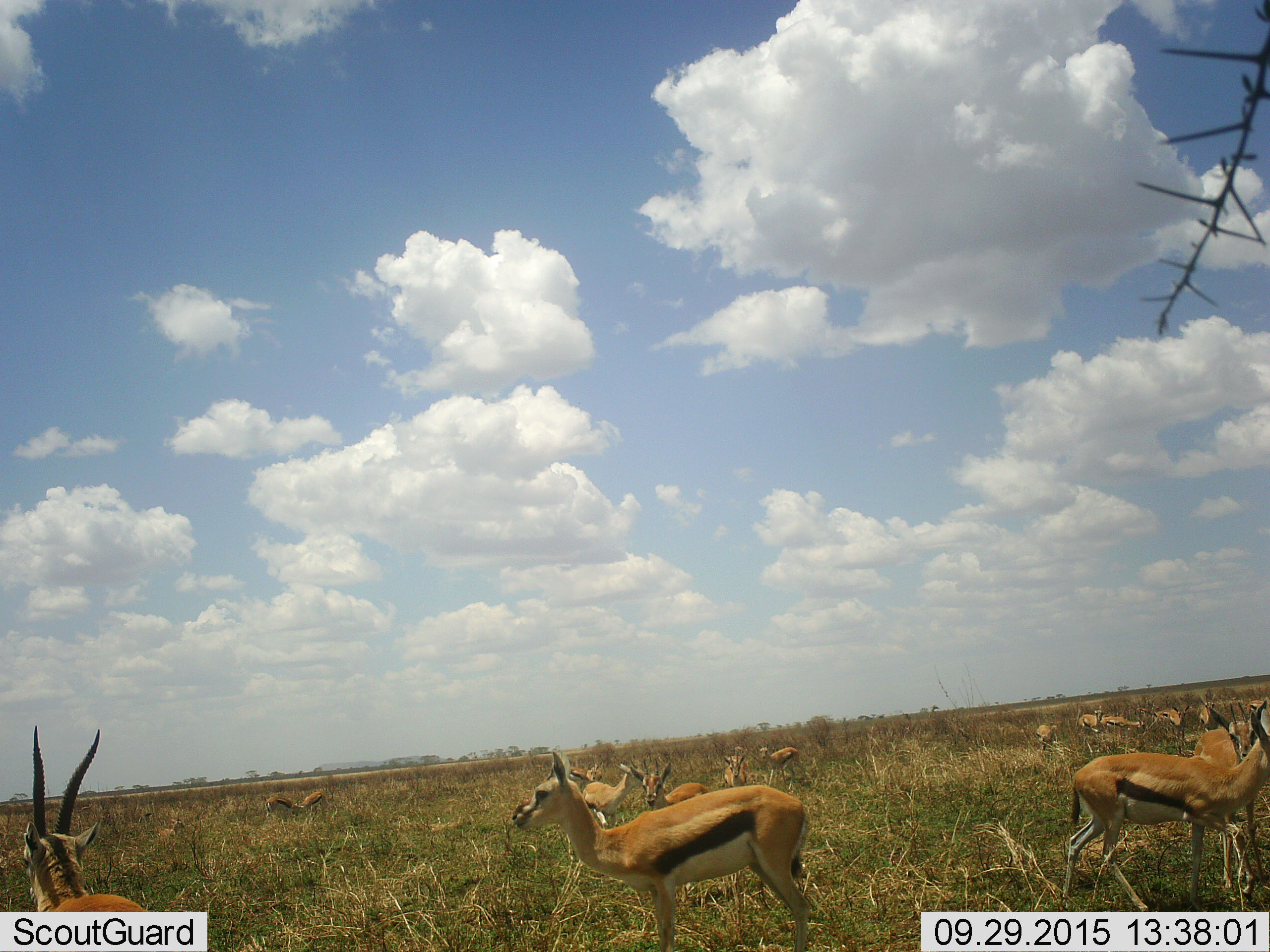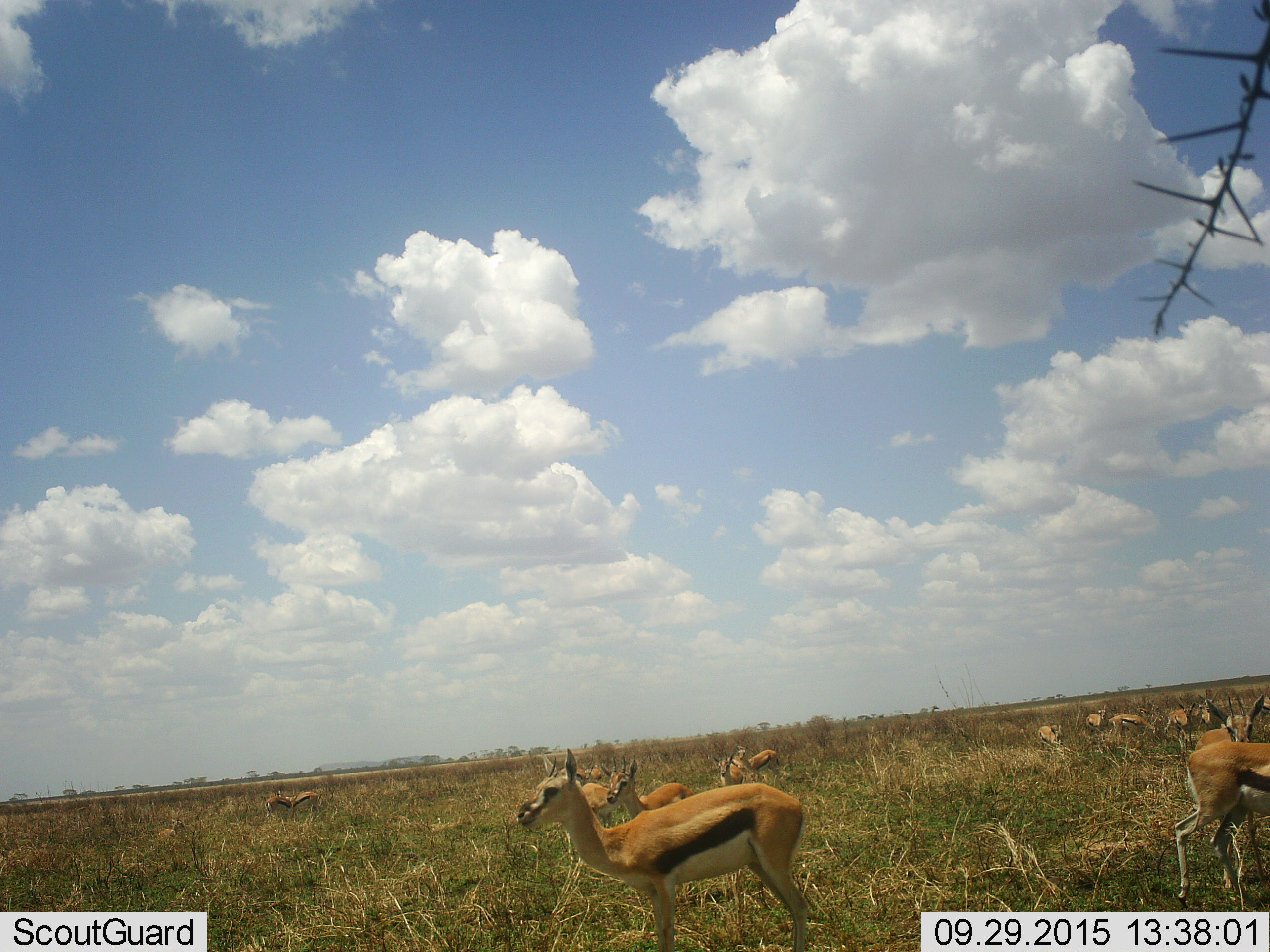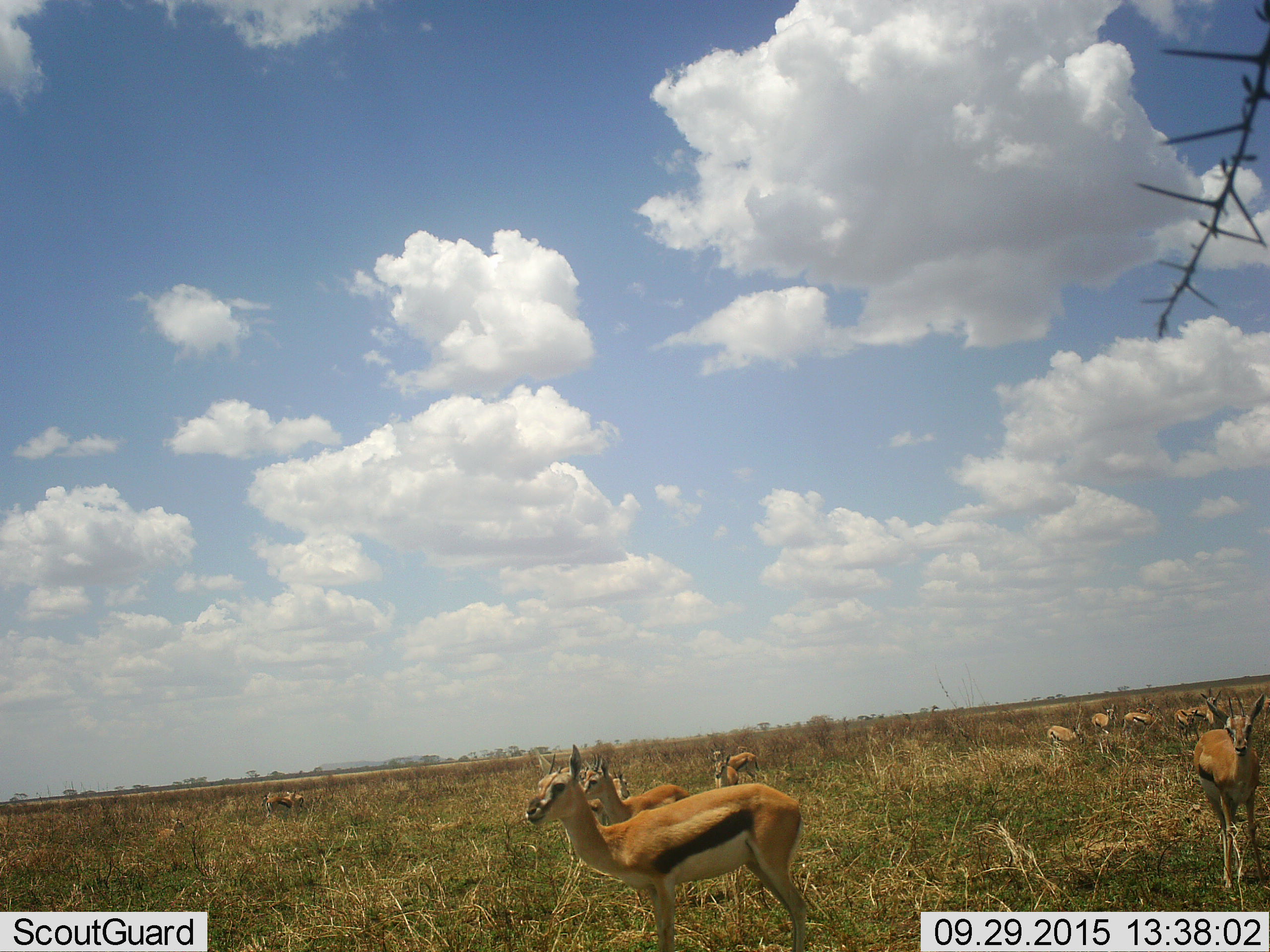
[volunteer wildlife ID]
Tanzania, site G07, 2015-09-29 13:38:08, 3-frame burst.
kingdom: Animalia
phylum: Chordata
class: Mammalia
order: Artiodactyla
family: Bovidae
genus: Eudorcas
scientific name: Eudorcas thomsonii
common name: thomson's gazelle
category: gazellethomsons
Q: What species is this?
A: Gazellethomsons (thomson's gazelle) (Eudorcas thomsonii).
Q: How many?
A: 11-50.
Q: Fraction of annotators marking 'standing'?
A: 100%.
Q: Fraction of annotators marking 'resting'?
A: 30%.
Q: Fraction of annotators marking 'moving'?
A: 70%.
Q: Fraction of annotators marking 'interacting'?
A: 20%.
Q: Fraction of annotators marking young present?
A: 20%.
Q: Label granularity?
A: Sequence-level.